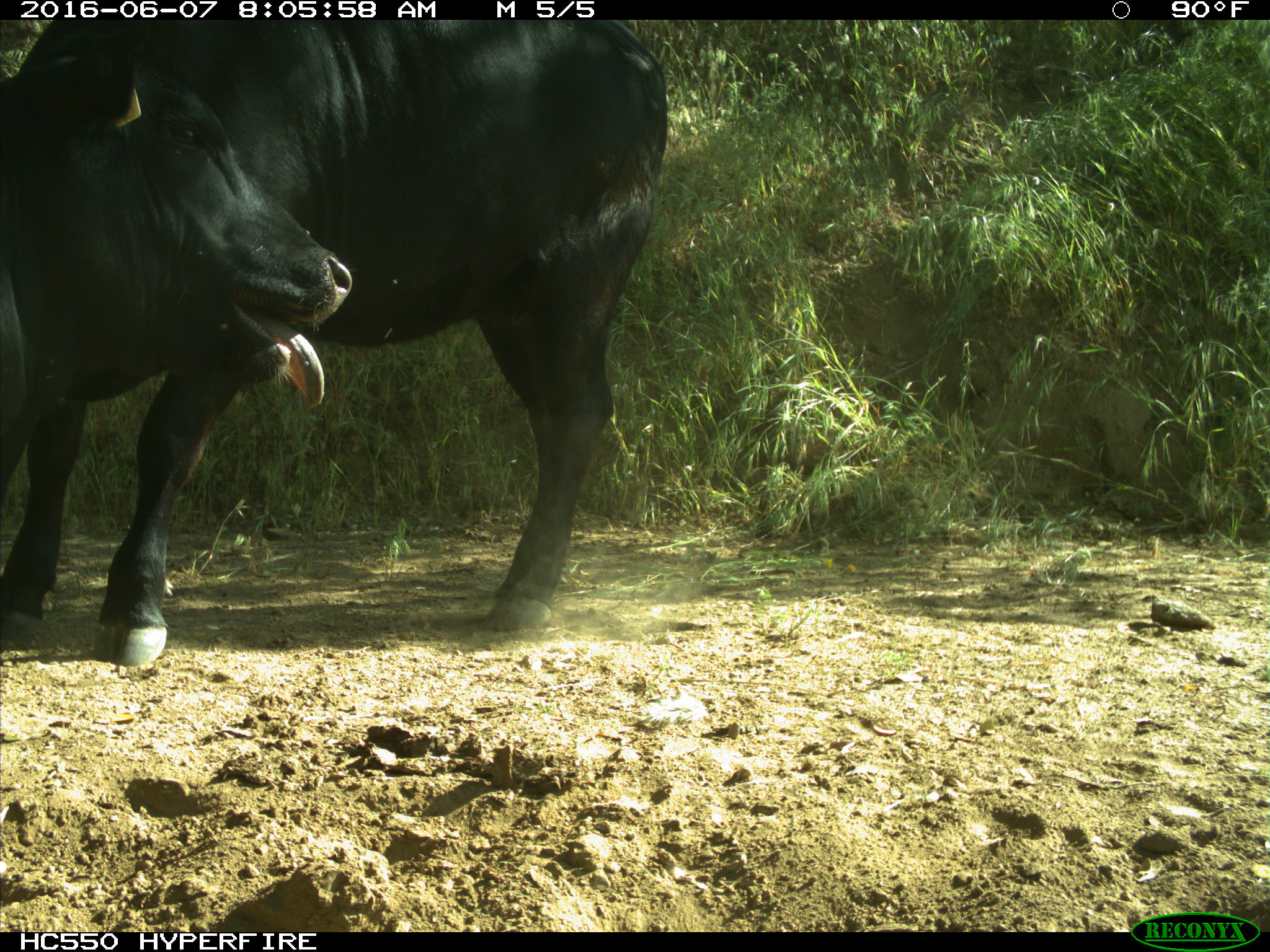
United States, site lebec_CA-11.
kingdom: Animalia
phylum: Chordata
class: Mammalia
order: Artiodactyla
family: Bovidae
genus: Bos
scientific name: Bos taurus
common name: domestic cow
Bos taurus (domestic cow).